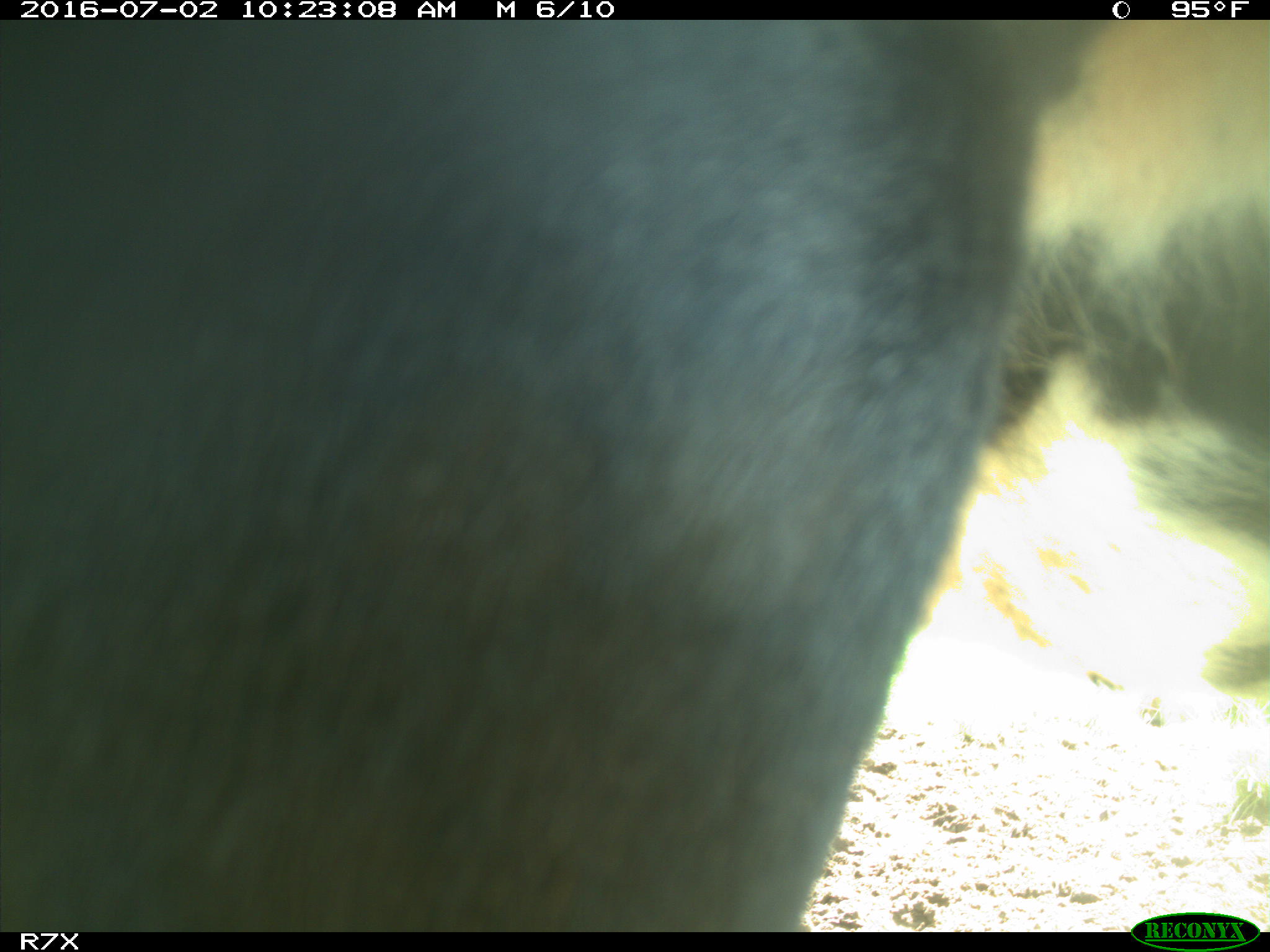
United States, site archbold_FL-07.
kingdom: Animalia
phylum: Chordata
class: Mammalia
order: Artiodactyla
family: Bovidae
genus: Bos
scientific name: Bos taurus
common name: domestic cow